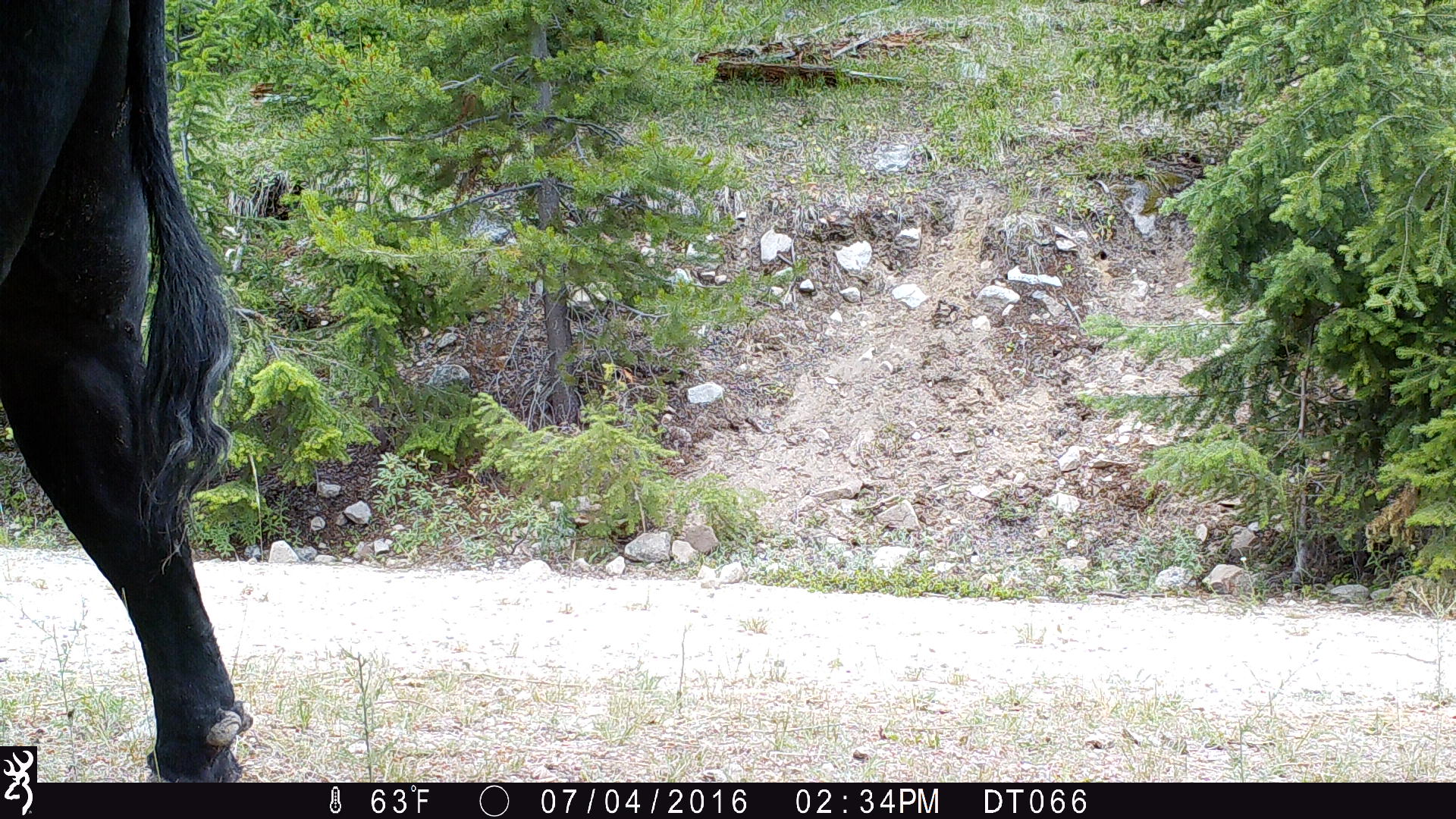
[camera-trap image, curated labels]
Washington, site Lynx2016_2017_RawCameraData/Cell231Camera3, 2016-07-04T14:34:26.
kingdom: Animalia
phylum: Chordata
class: Mammalia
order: Artiodactyla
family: Bovidae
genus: Bos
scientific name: Bos taurus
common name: domestic cattle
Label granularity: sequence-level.